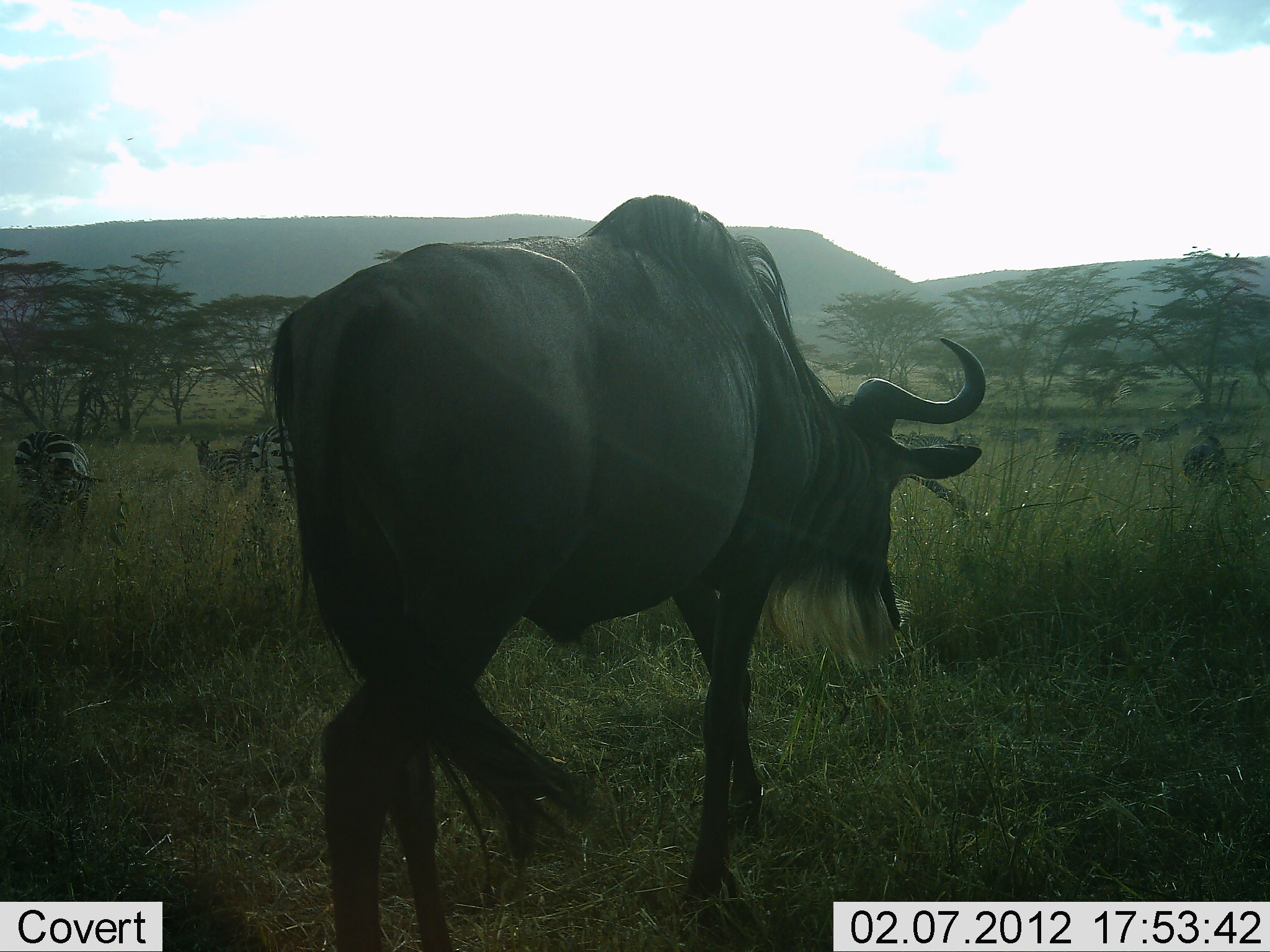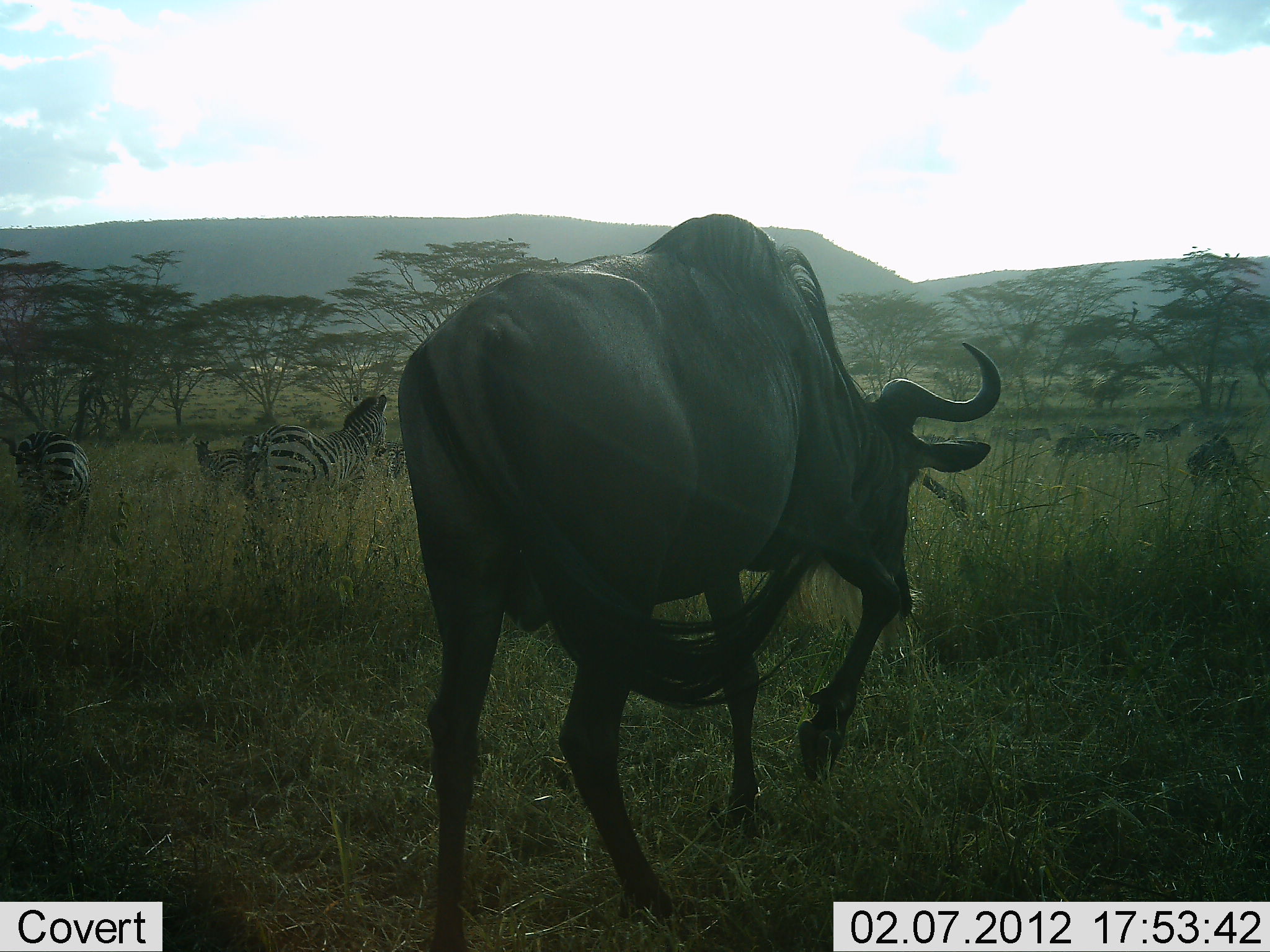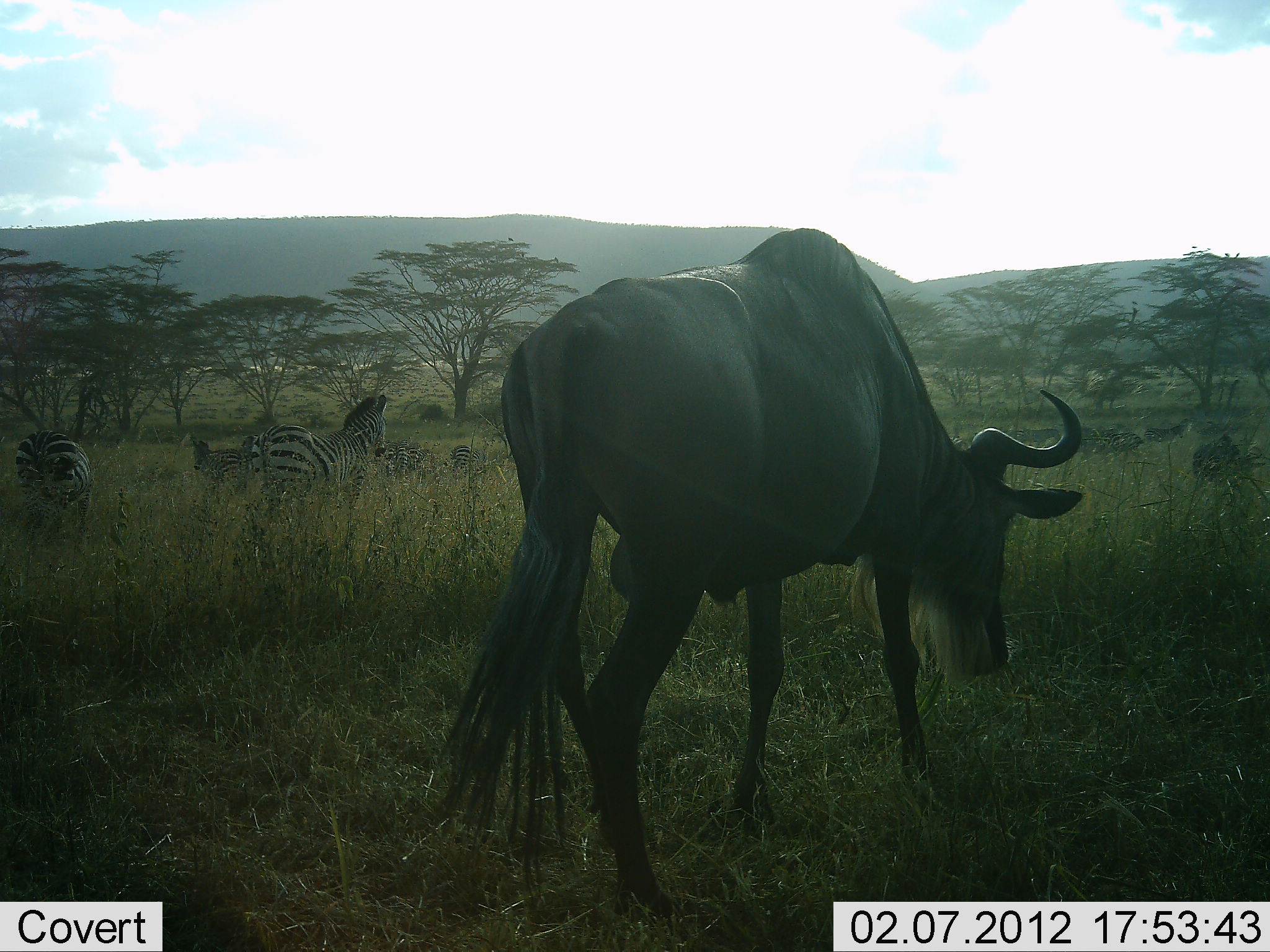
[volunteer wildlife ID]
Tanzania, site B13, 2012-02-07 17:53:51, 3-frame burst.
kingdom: Animalia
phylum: Chordata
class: Mammalia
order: Artiodactyla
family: Bovidae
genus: Connochaetes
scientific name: Connochaetes taurinus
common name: blue wildebeest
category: wildebeest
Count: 5.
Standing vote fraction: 33%.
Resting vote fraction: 0%.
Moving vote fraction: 93%.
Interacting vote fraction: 0%.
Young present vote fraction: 0%.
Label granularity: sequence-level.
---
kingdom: Animalia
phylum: Chordata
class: Mammalia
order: Perissodactyla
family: Equidae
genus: Equus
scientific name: Equus quagga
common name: plains zebra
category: zebra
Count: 3.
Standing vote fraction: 79%.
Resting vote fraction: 0%.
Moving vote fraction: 29%.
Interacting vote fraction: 0%.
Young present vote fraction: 7%.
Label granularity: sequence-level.